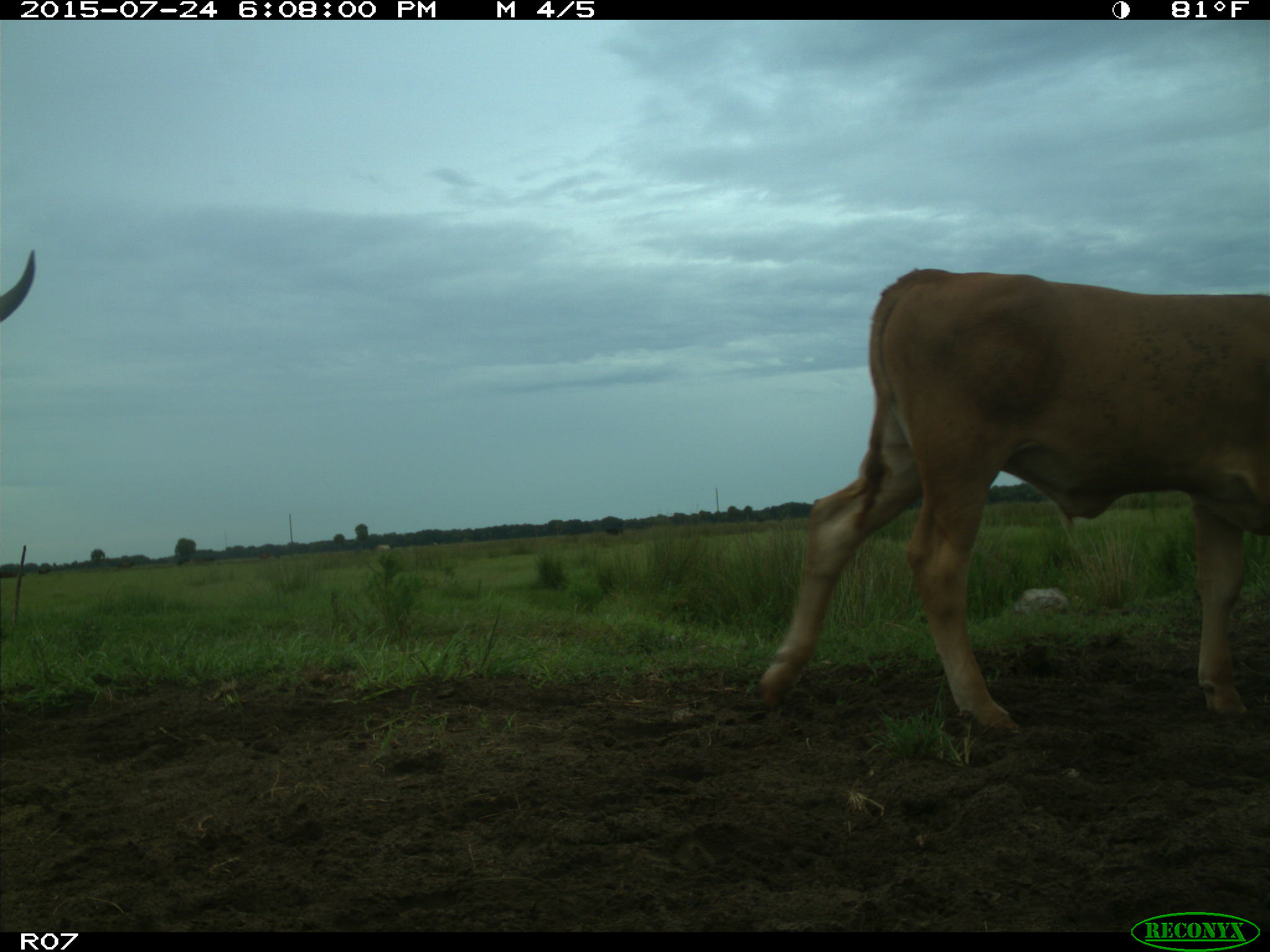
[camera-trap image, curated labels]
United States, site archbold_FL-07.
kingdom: Animalia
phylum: Chordata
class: Mammalia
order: Artiodactyla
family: Bovidae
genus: Bos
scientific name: Bos taurus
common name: domestic cow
Bos taurus (domestic cow).